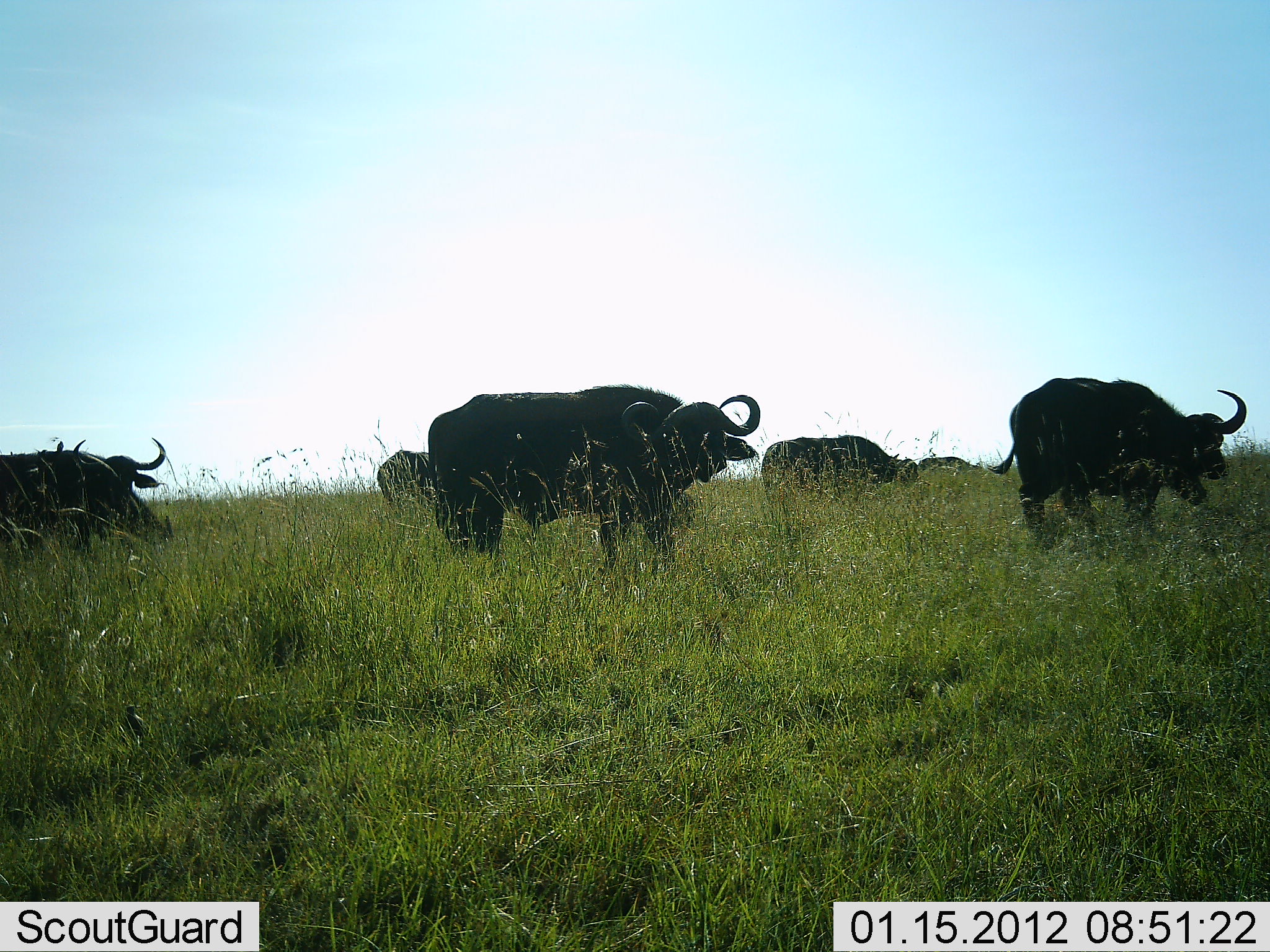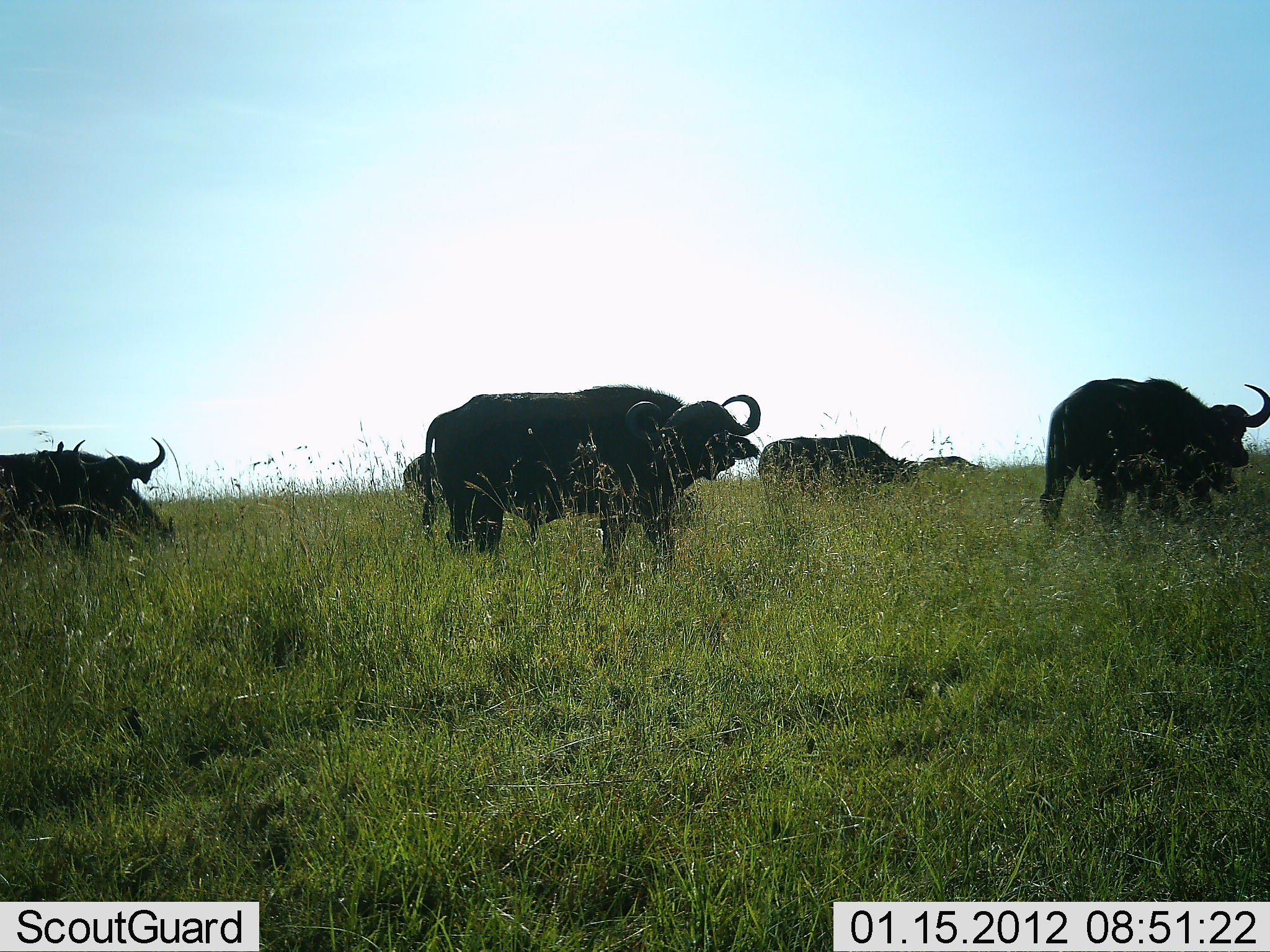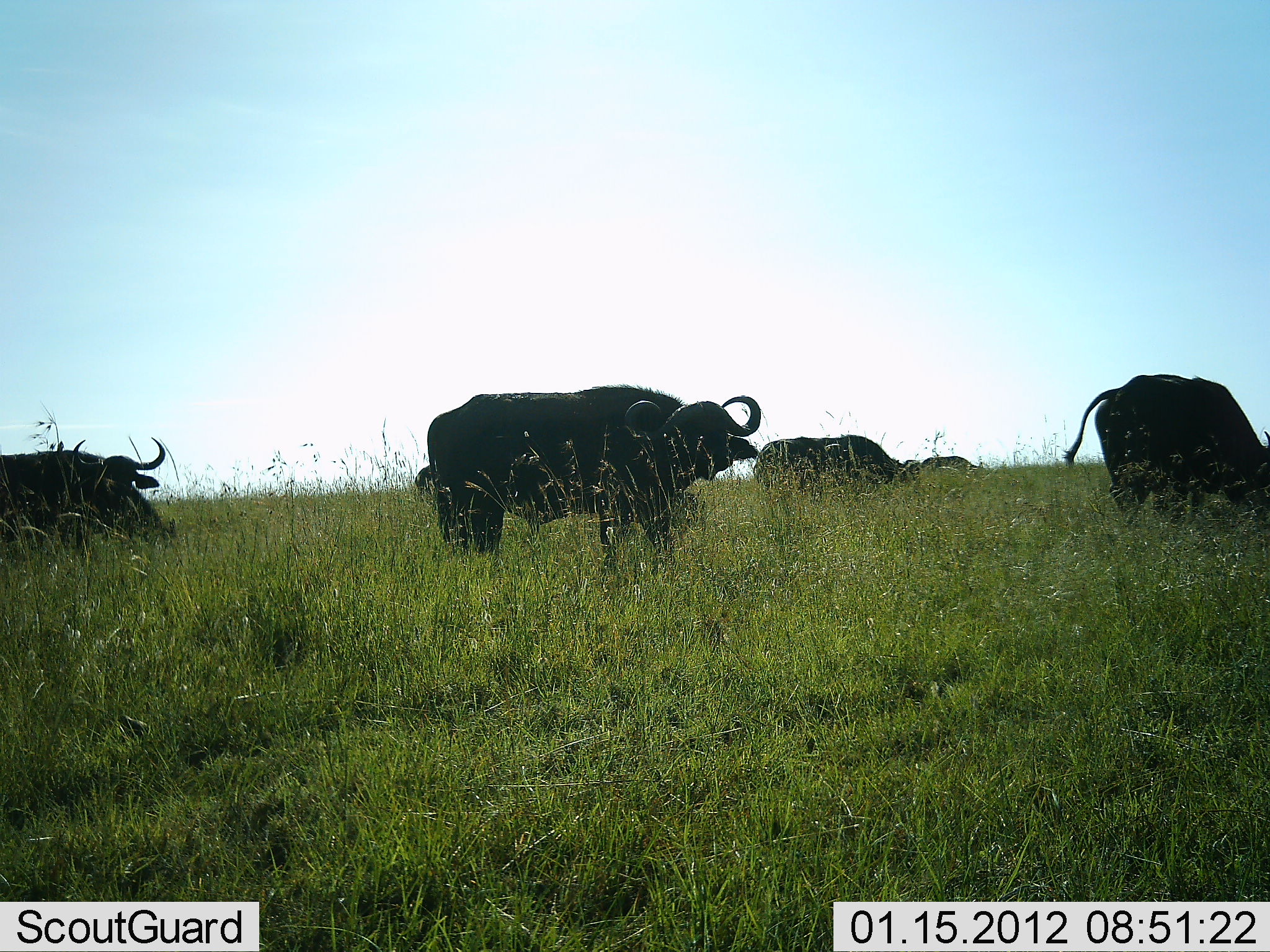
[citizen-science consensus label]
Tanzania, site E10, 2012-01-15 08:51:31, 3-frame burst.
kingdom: Animalia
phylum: Chordata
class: Mammalia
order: Artiodactyla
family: Bovidae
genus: Syncerus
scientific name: Syncerus caffer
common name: cape buffalo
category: buffalo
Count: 7.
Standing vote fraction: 76%.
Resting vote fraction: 0%.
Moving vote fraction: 29%.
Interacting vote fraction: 0%.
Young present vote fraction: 10%.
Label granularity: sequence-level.